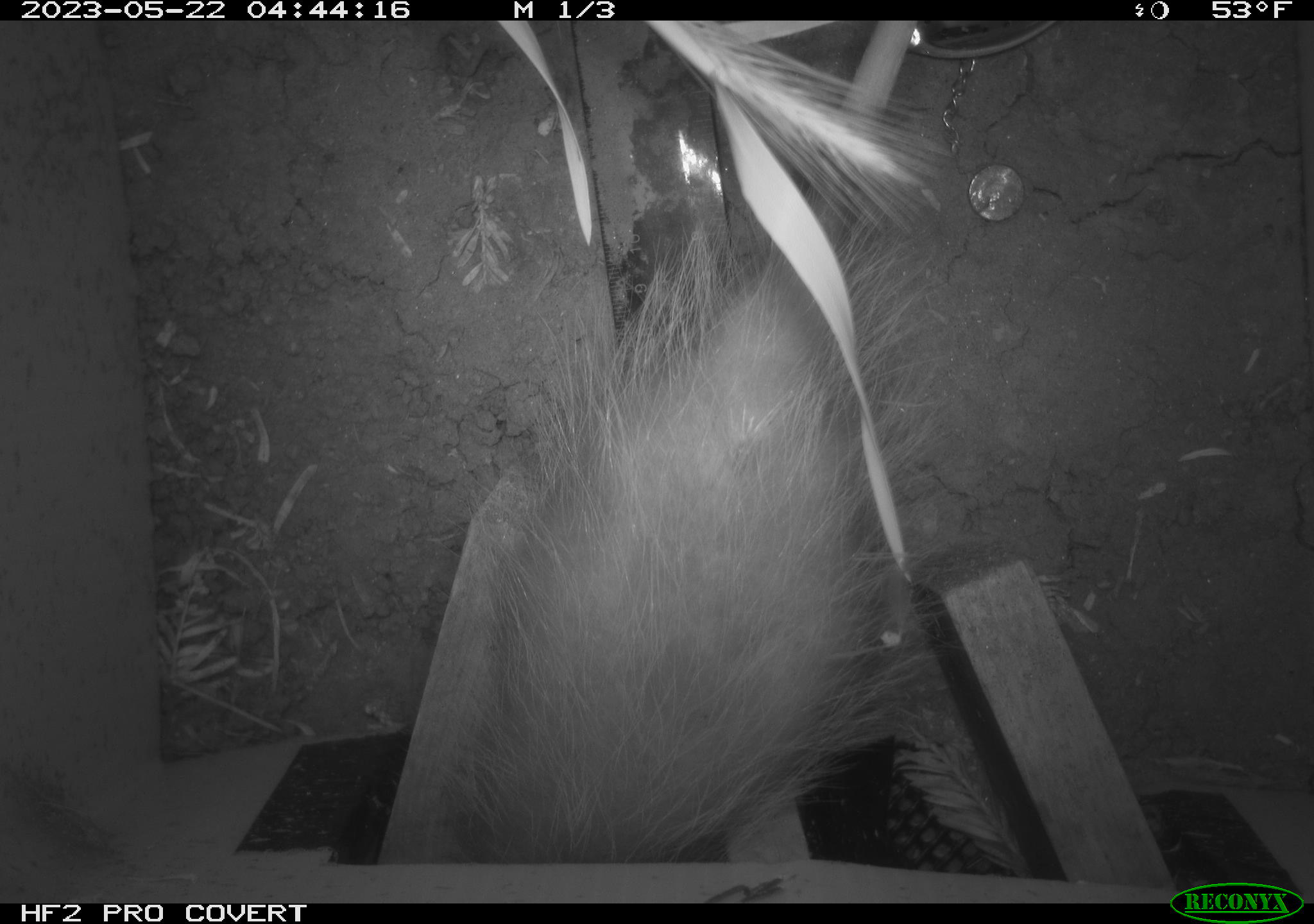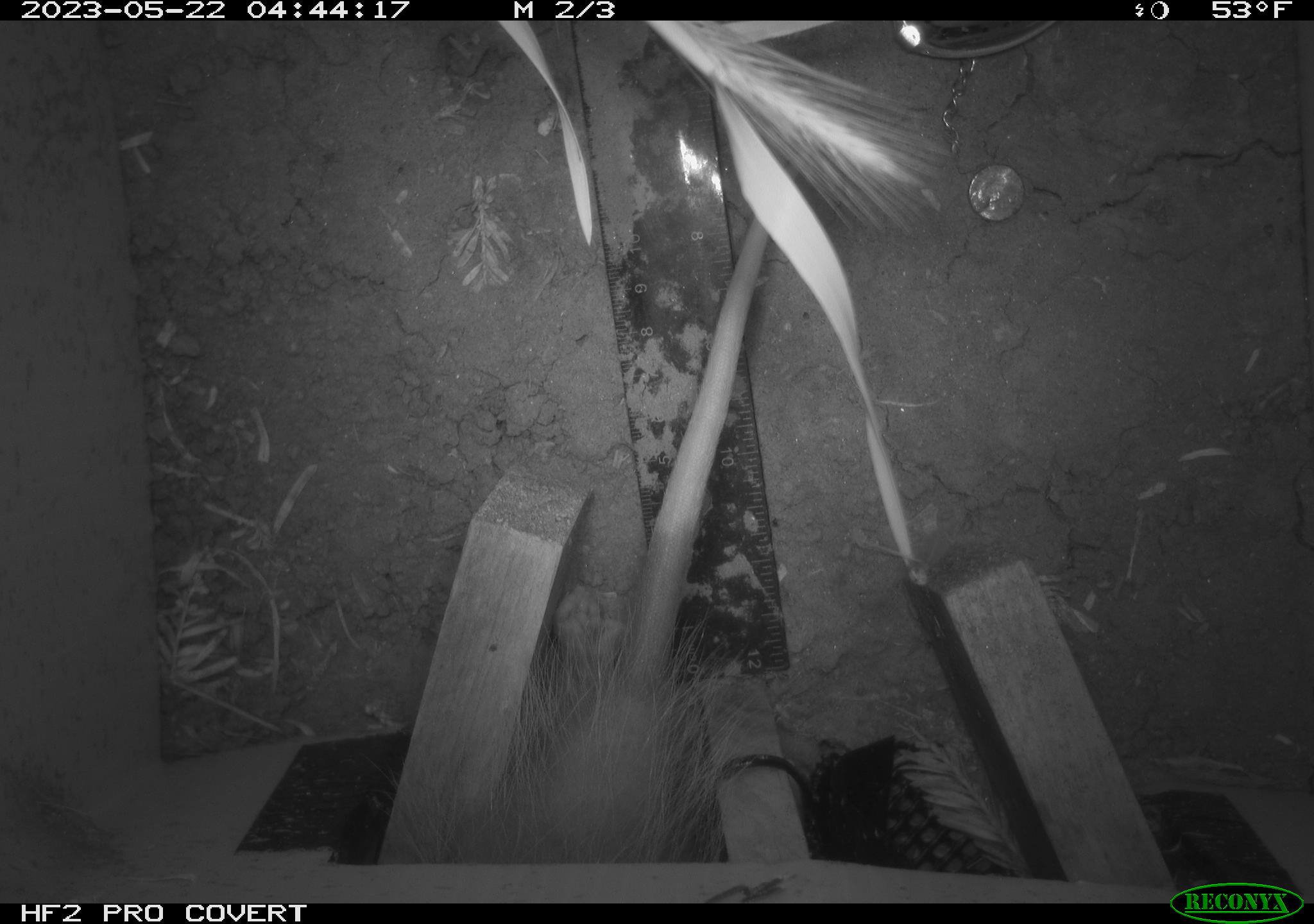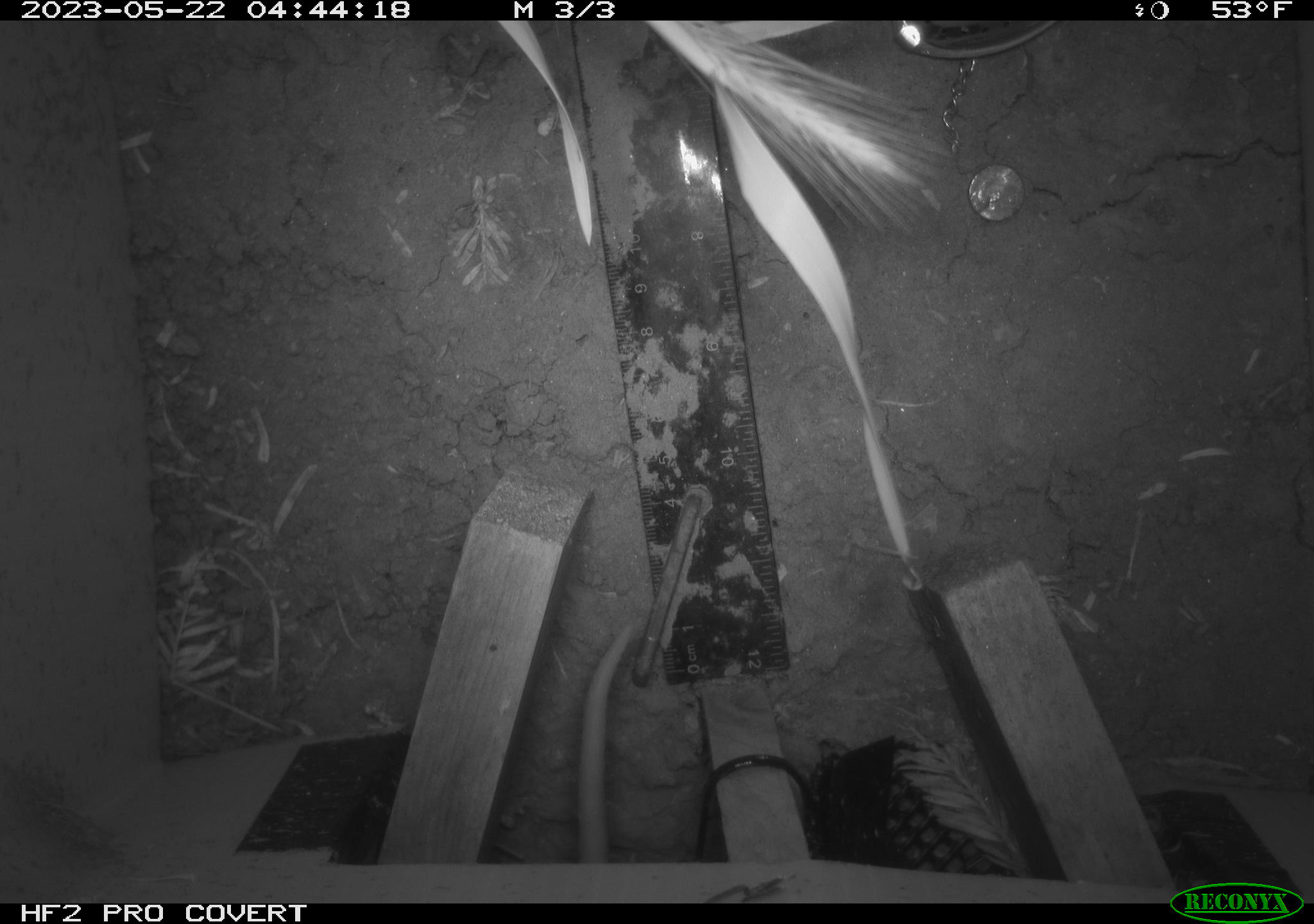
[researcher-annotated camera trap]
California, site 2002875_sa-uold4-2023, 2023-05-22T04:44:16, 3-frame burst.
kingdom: Animalia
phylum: Chordata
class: Mammalia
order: Didelphimorphia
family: Didelphidae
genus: Didelphis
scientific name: Didelphis virginiana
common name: virginia opossum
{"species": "virginia opossum (Didelphis virginiana)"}